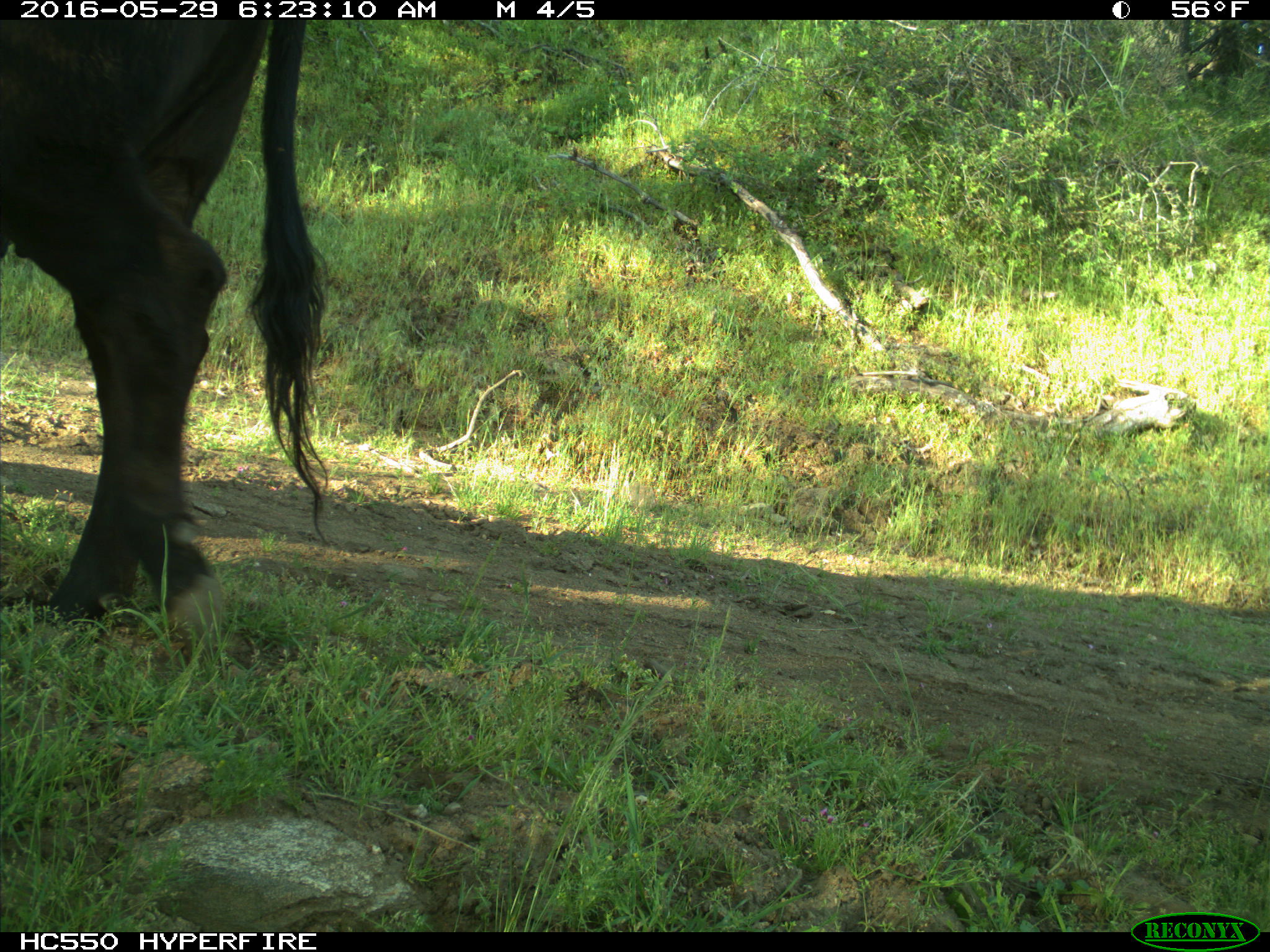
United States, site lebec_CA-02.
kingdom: Animalia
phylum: Chordata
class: Mammalia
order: Artiodactyla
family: Bovidae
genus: Bos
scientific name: Bos taurus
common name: domestic cow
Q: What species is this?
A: Bos taurus (domestic cow).